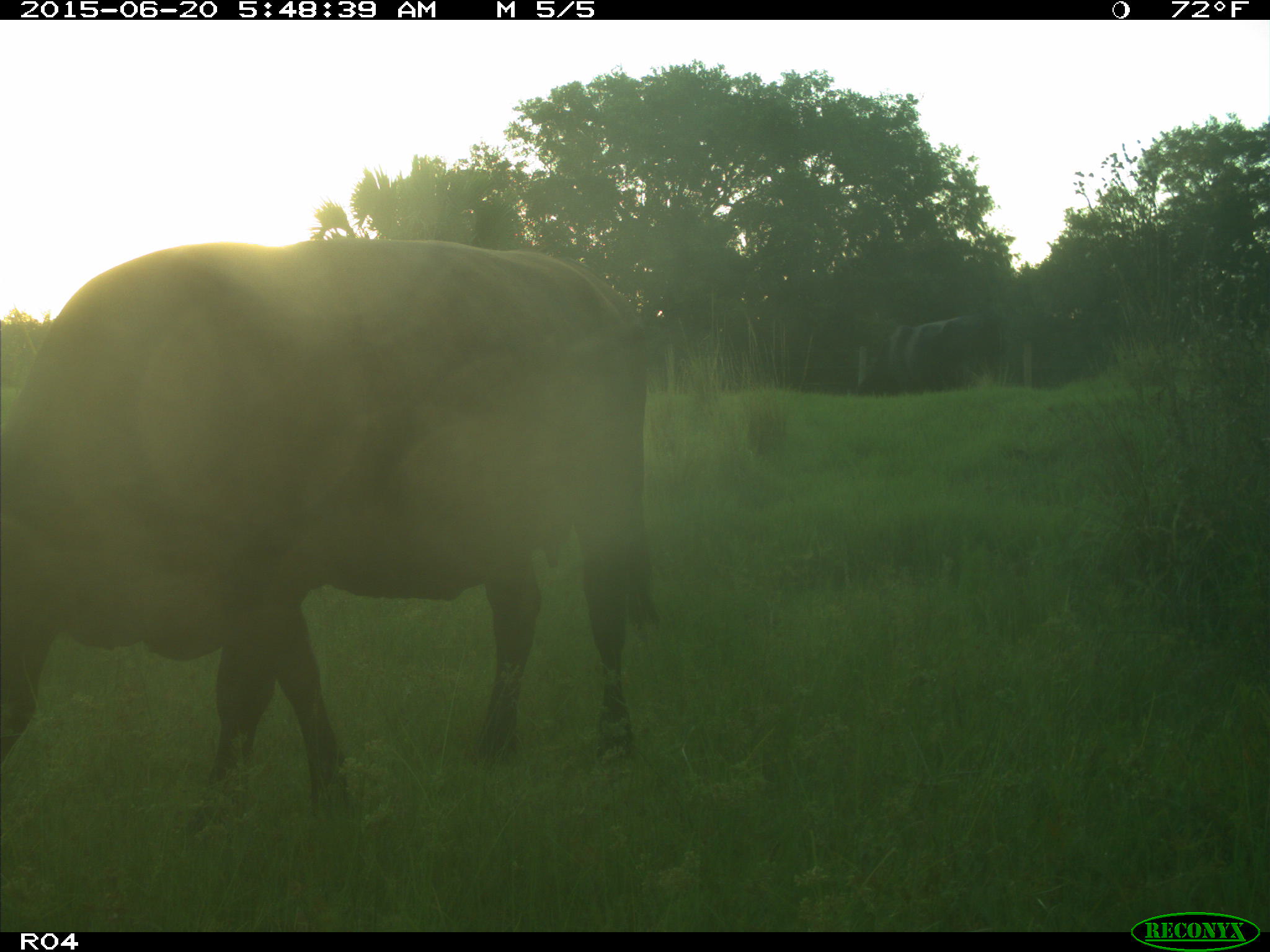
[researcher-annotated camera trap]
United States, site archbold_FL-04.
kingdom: Animalia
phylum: Chordata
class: Mammalia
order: Artiodactyla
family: Bovidae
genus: Bos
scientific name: Bos taurus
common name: domestic cow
Bos taurus (domestic cow).